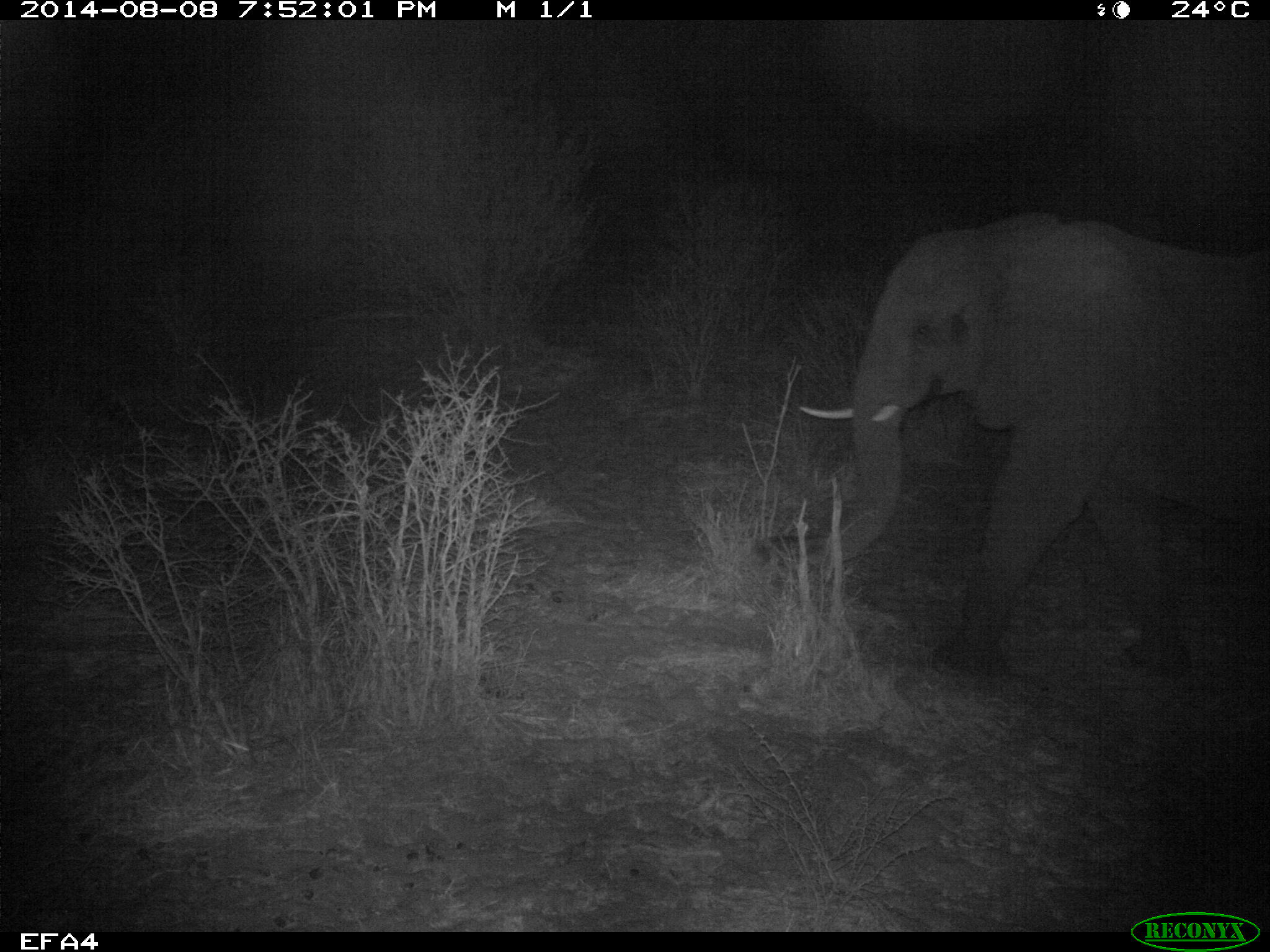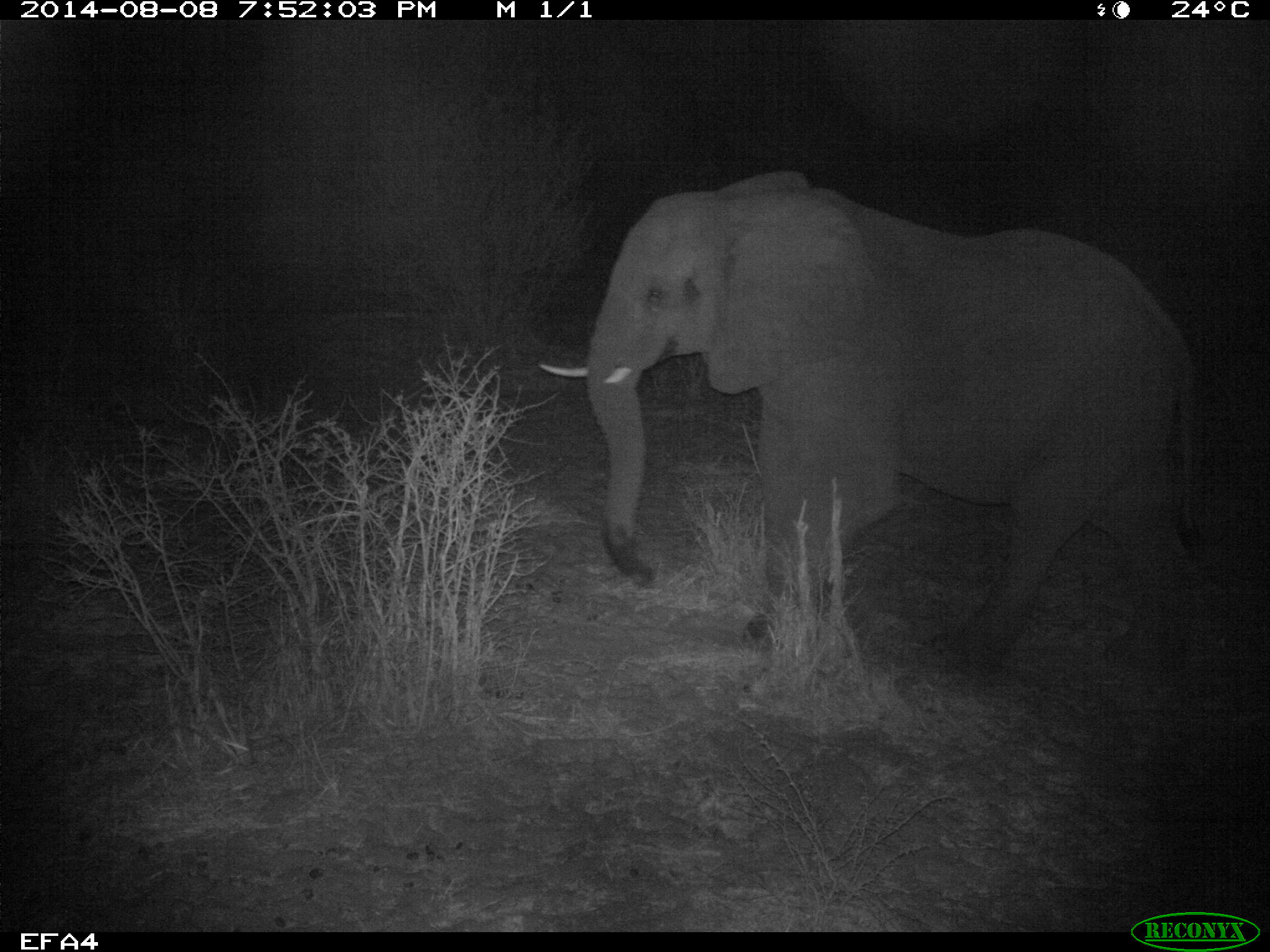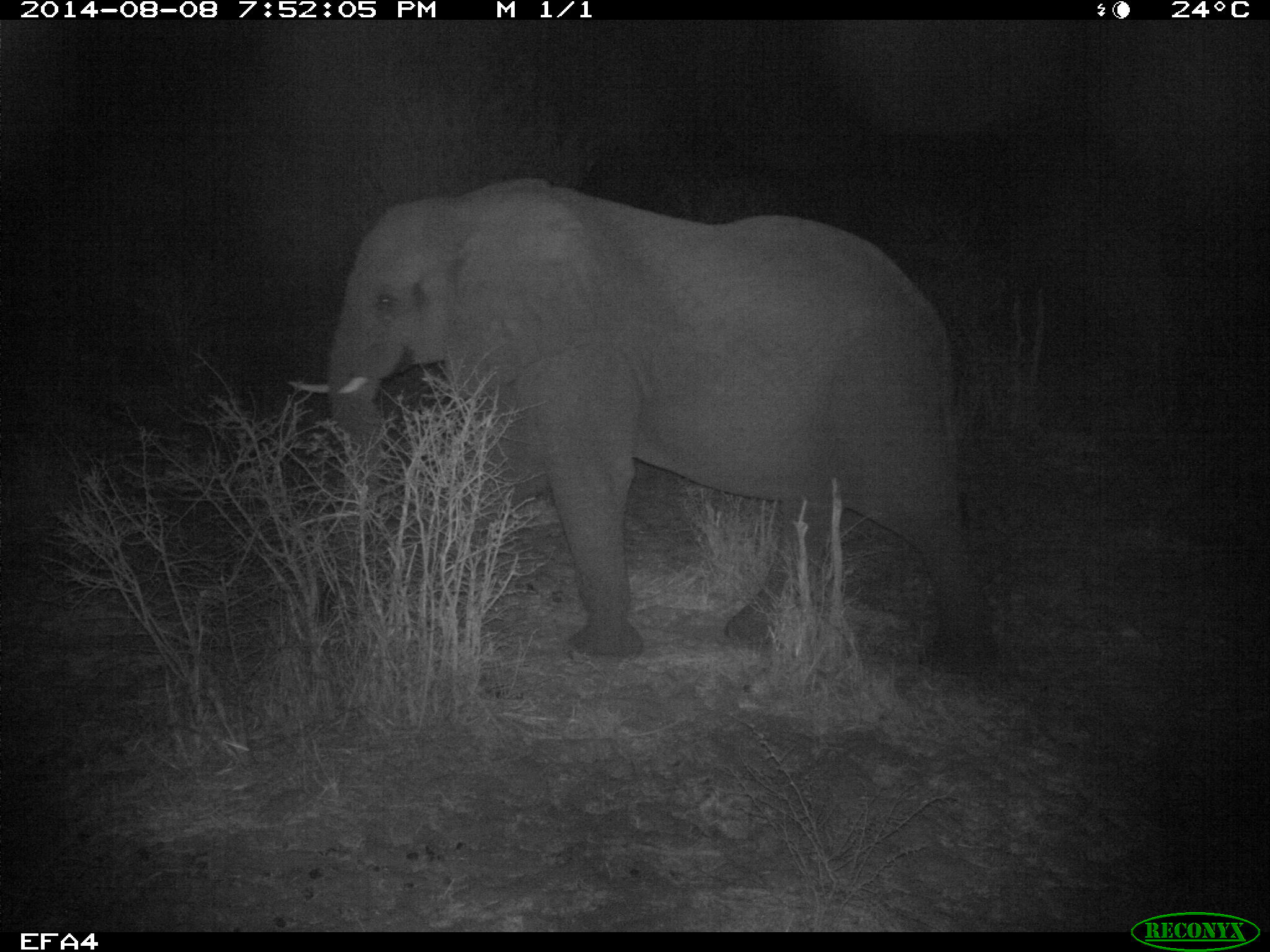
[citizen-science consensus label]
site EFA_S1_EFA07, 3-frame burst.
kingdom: Animalia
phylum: Chordata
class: Mammalia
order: Proboscidea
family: Elephantidae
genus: Loxodonta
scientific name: Loxodonta africana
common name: african bush elephant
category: elephant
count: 1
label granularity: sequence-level